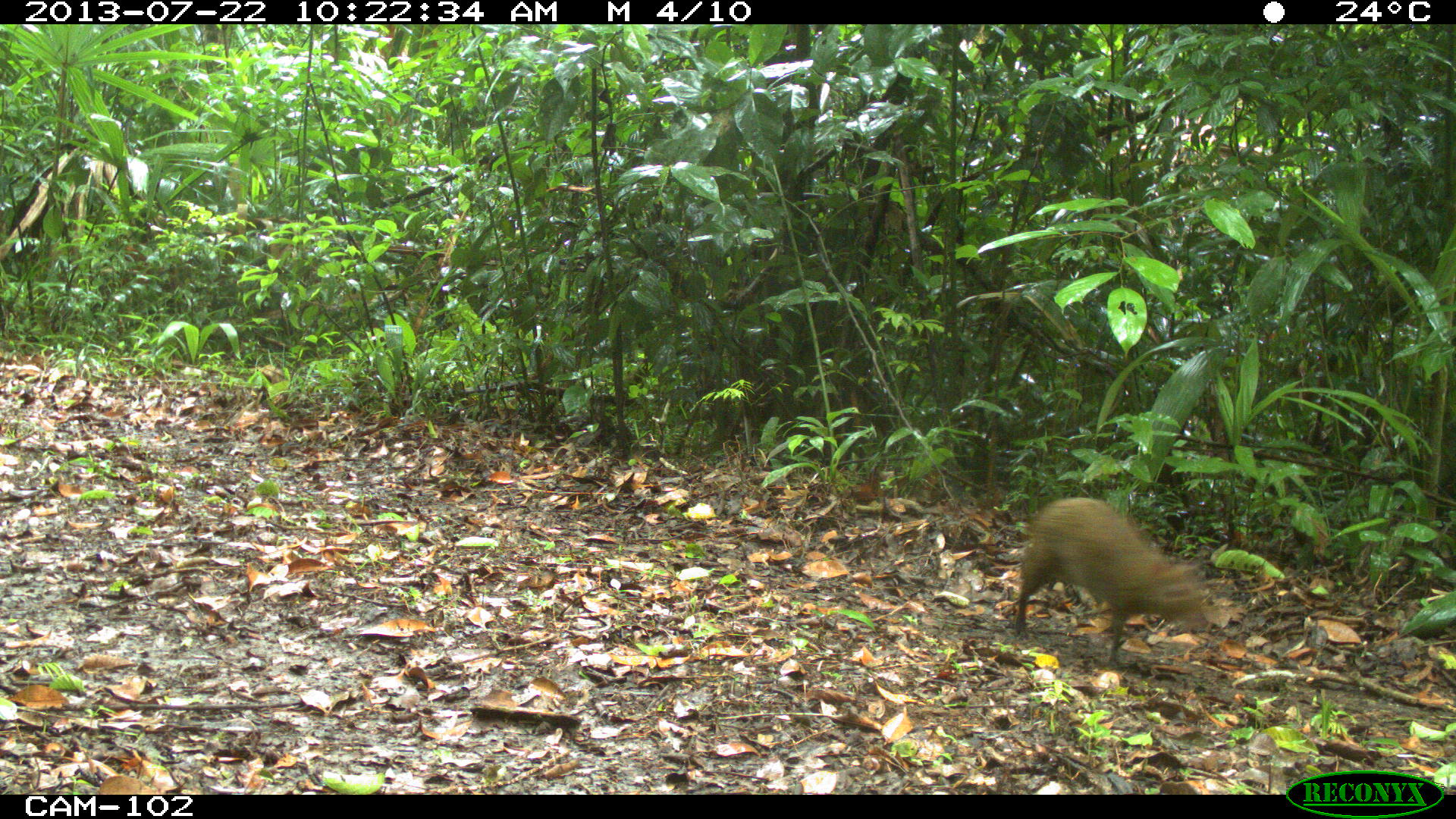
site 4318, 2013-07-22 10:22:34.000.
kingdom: Animalia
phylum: Chordata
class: Mammalia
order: Rodentia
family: Dasyproctidae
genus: Dasyprocta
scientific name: Dasyprocta punctata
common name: central american agouti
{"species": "Dasyprocta punctata (central american agouti)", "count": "1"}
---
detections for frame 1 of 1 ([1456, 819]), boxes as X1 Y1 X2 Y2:
dasyprocta punctata: 1007 498 1208 669